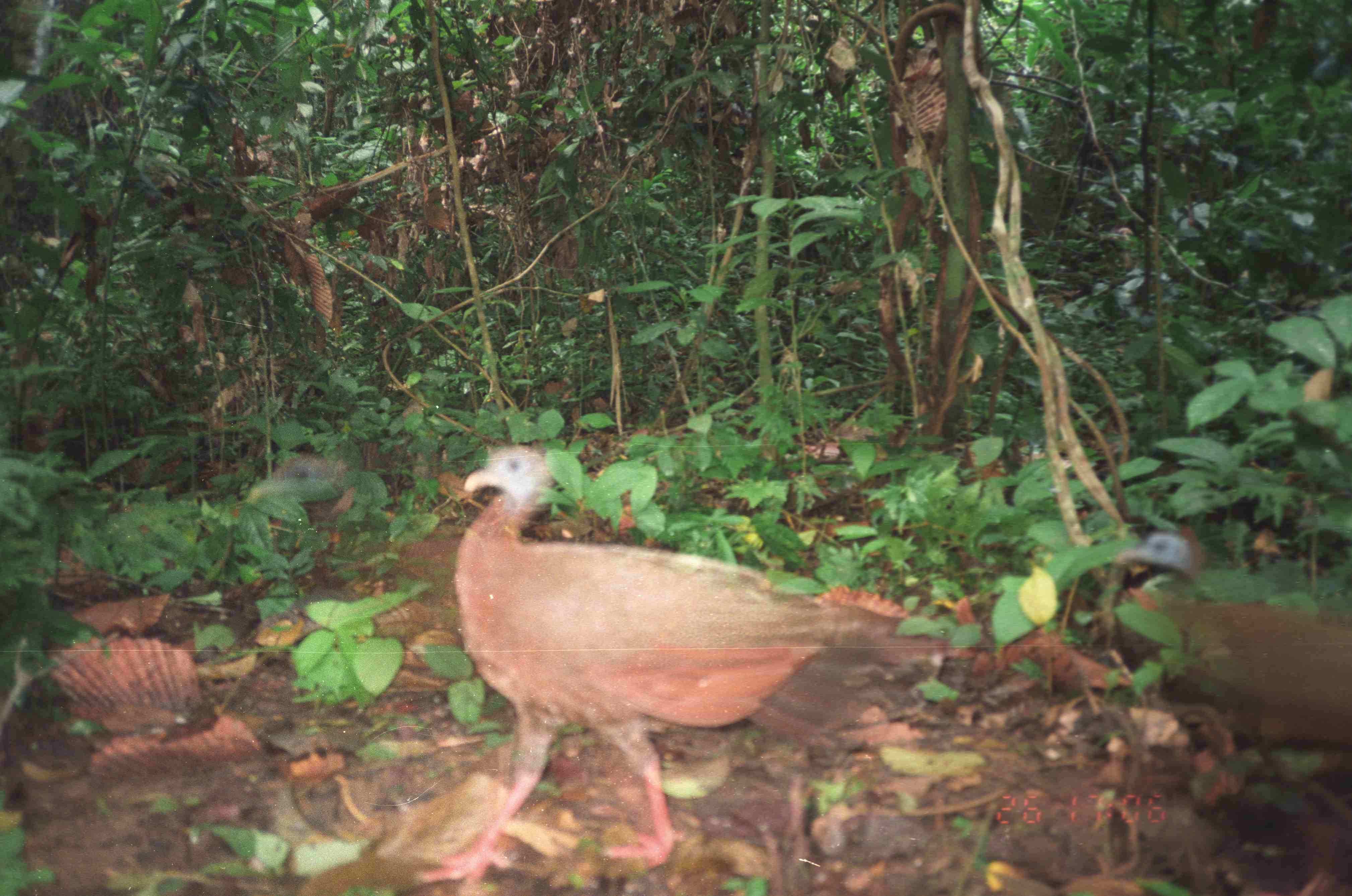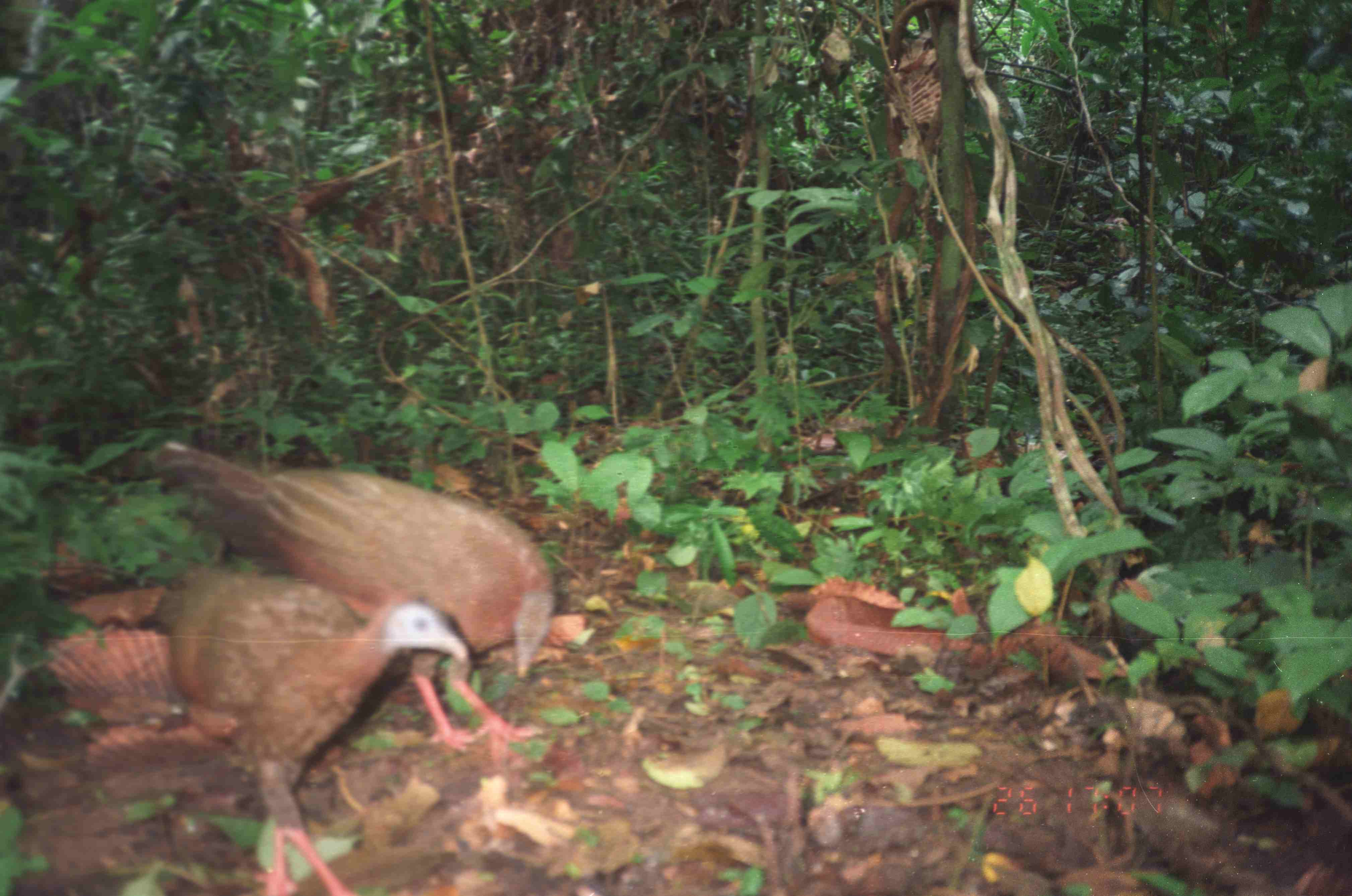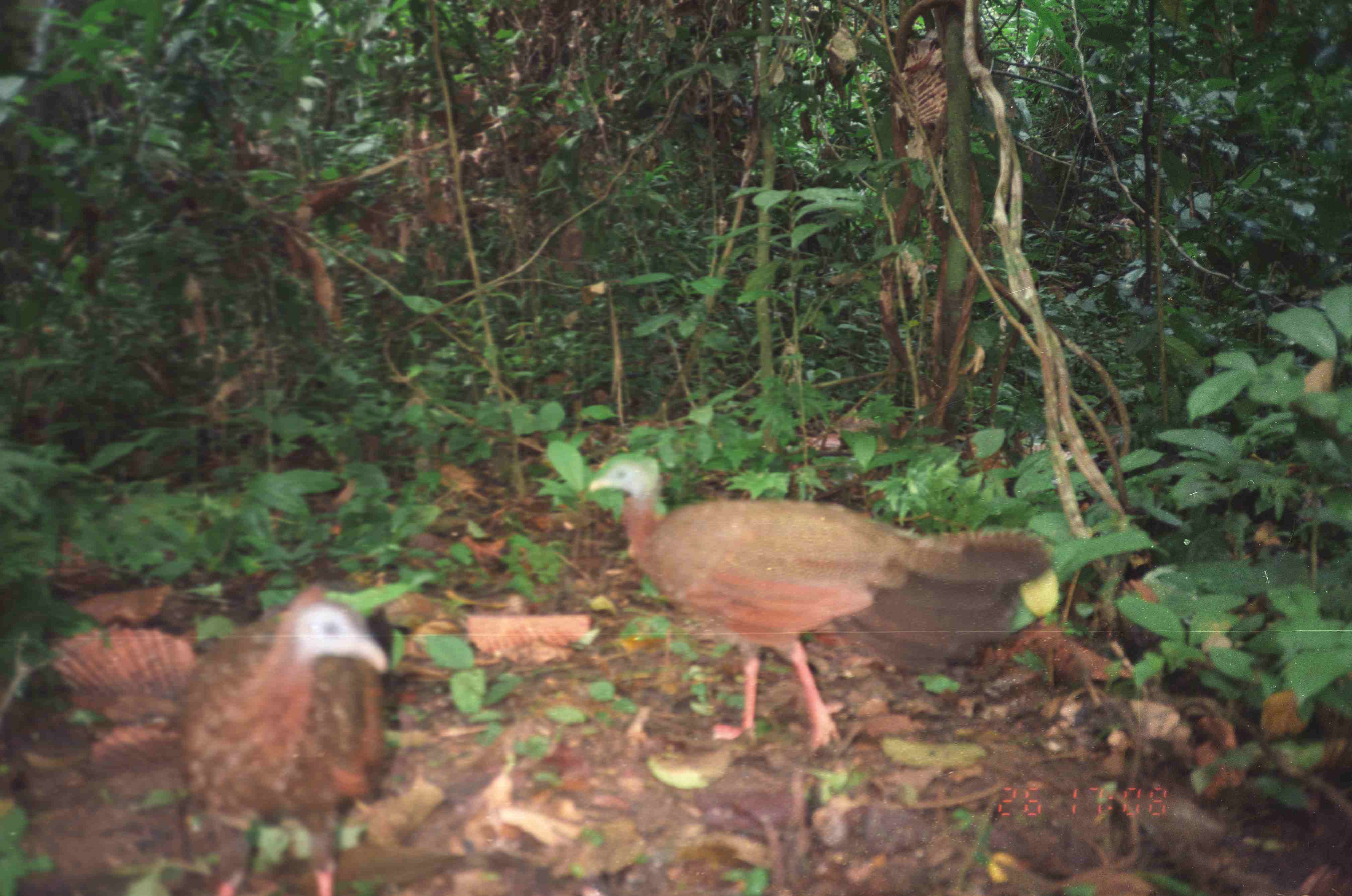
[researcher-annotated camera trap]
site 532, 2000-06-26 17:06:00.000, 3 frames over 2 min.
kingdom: Animalia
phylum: Chordata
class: Aves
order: Galliformes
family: Phasianidae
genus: Argusianus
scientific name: Argusianus argus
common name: great argus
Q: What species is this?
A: Argusianus argus (great argus).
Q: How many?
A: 2.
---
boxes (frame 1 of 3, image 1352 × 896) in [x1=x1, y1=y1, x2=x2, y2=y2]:
argusianus argus: [x1=412, y1=443, x2=948, y2=894]; [x1=1114, y1=525, x2=1352, y2=758]; [x1=239, y1=448, x2=465, y2=687]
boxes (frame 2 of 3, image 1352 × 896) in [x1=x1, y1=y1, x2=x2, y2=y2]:
argusianus argus: [x1=148, y1=438, x2=554, y2=747]; [x1=147, y1=570, x2=466, y2=894]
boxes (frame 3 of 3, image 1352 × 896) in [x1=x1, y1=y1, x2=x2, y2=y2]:
argusianus argus: [x1=585, y1=453, x2=1053, y2=751]; [x1=175, y1=578, x2=387, y2=890]